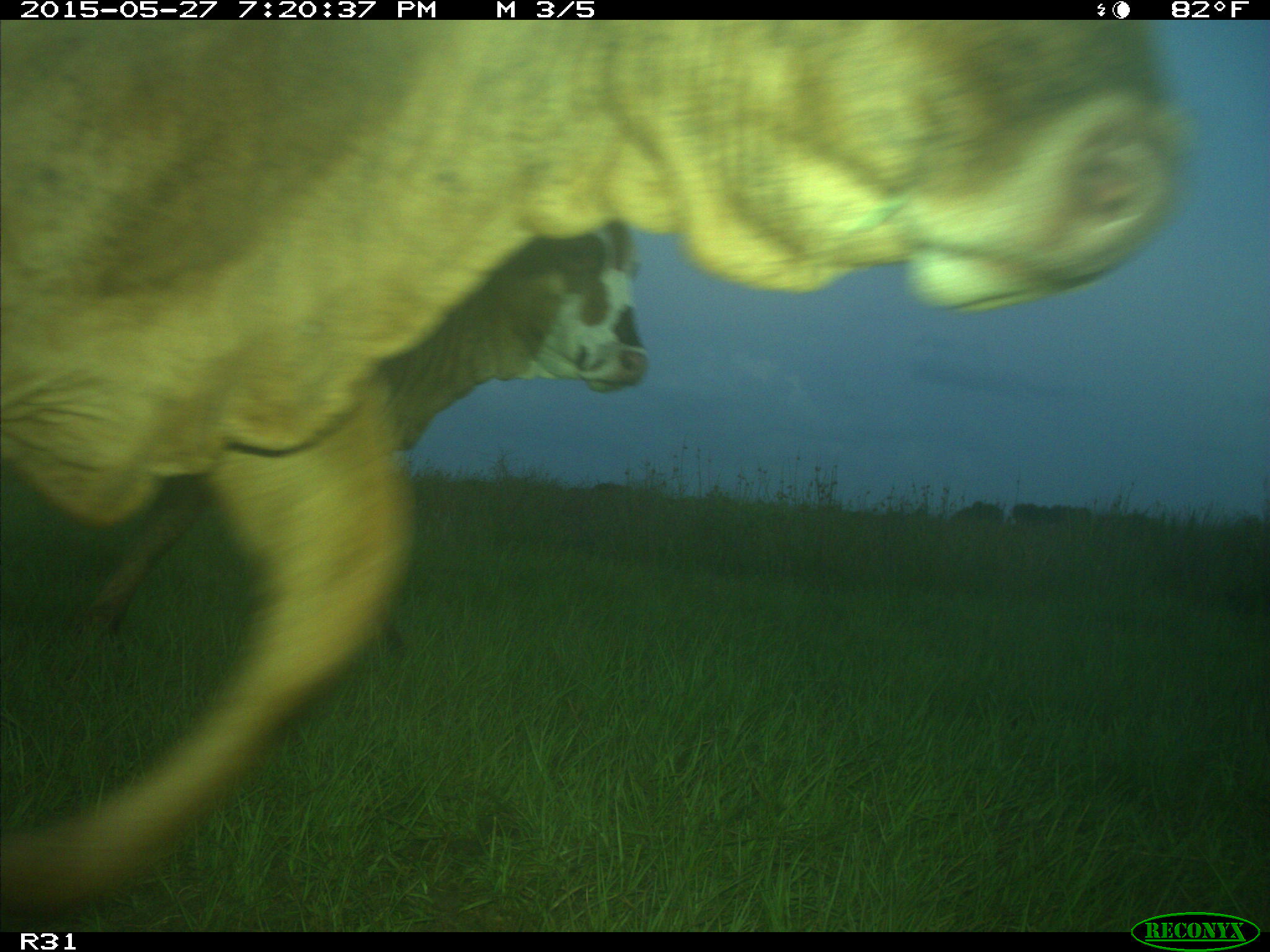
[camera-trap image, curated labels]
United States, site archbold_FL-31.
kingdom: Animalia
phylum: Chordata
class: Mammalia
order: Artiodactyla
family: Bovidae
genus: Bos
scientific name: Bos taurus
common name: domestic cow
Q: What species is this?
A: Bos taurus (domestic cow).